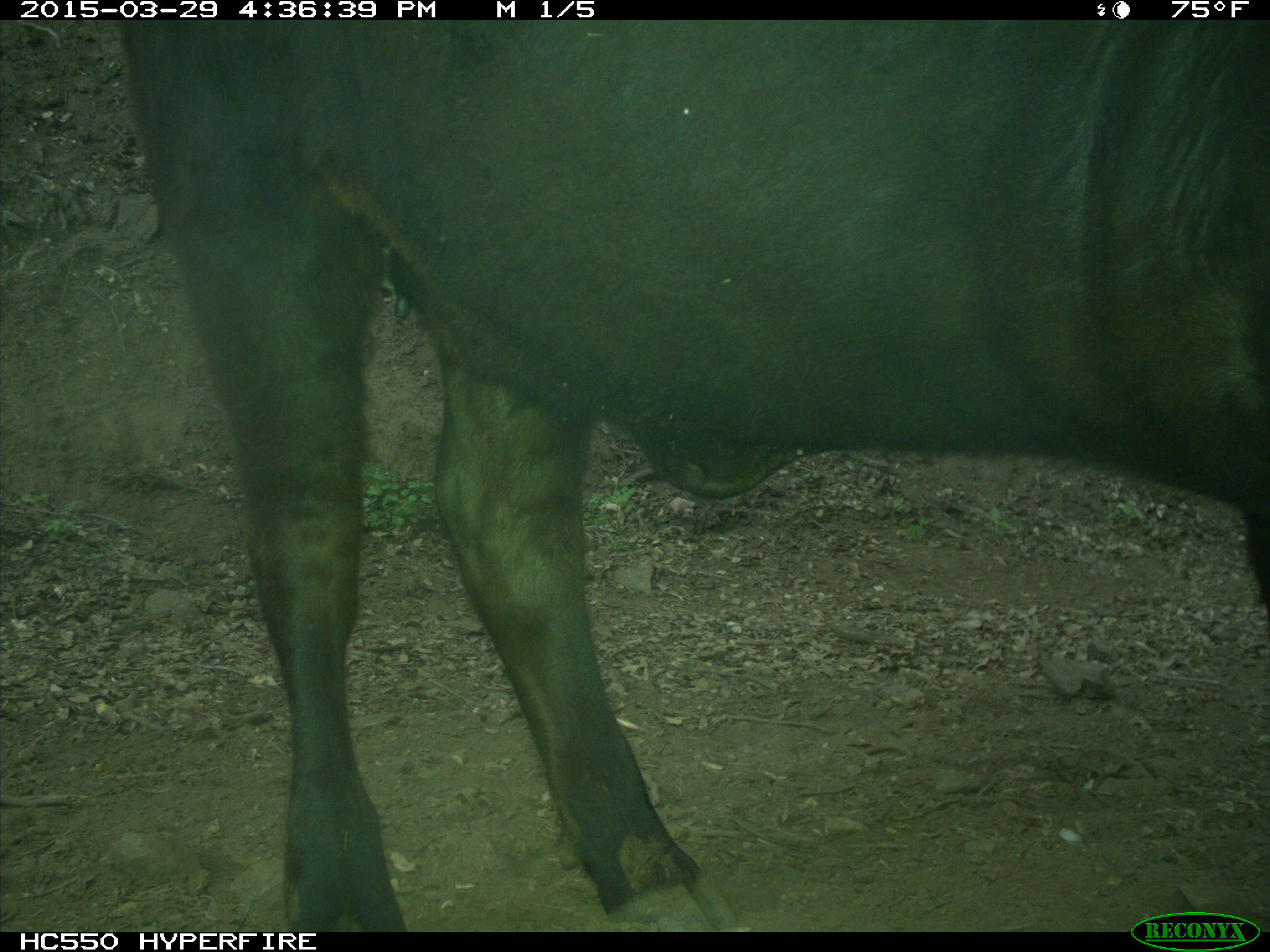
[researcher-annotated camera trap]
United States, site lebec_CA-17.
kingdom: Animalia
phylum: Chordata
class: Mammalia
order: Artiodactyla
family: Bovidae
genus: Bos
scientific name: Bos taurus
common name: domestic cow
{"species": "Bos taurus (domestic cow)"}